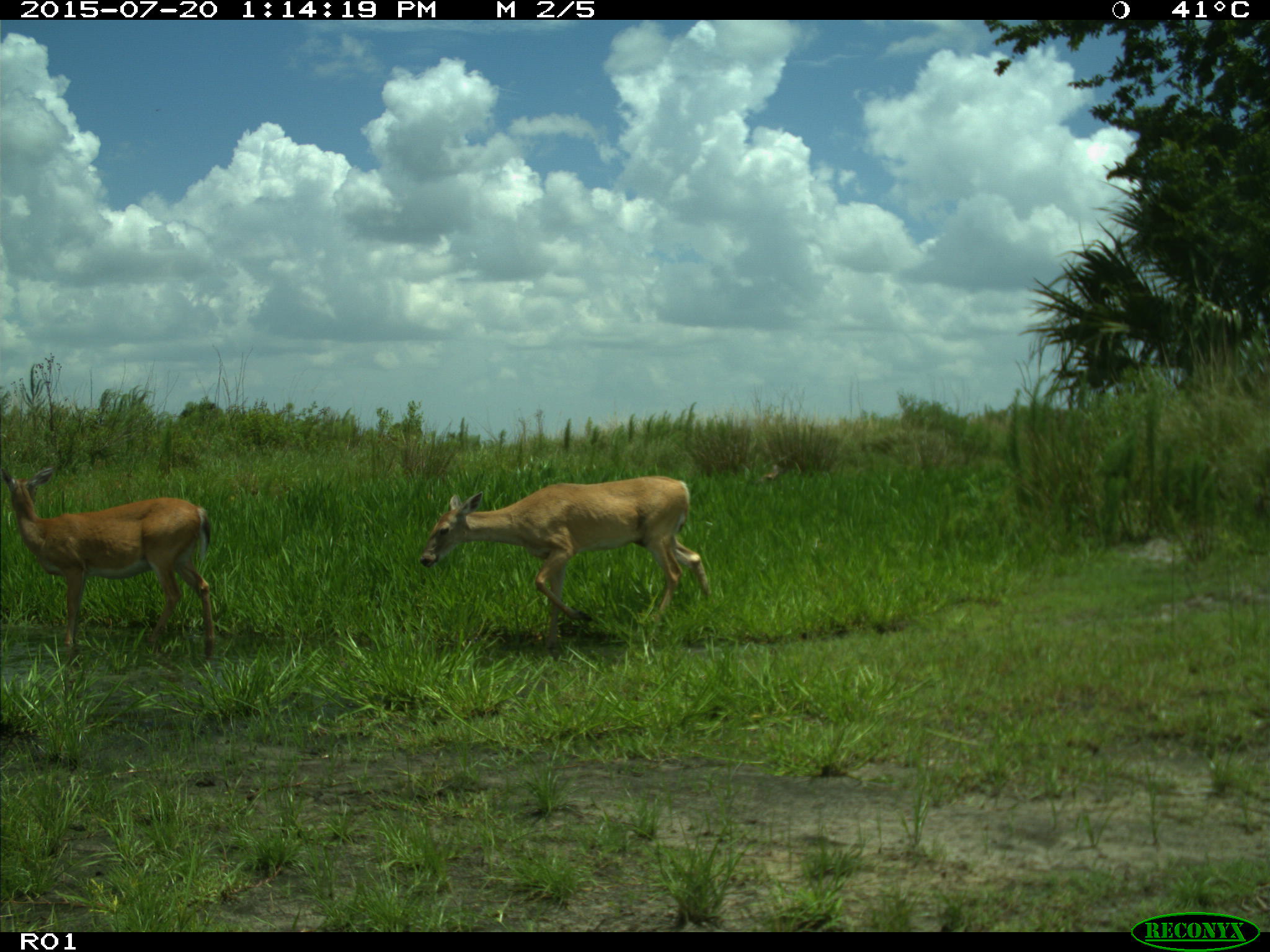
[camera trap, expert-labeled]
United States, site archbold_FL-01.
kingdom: Animalia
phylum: Chordata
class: Mammalia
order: Artiodactyla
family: Cervidae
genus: Odocoileus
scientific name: Odocoileus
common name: deer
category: unidentified deer